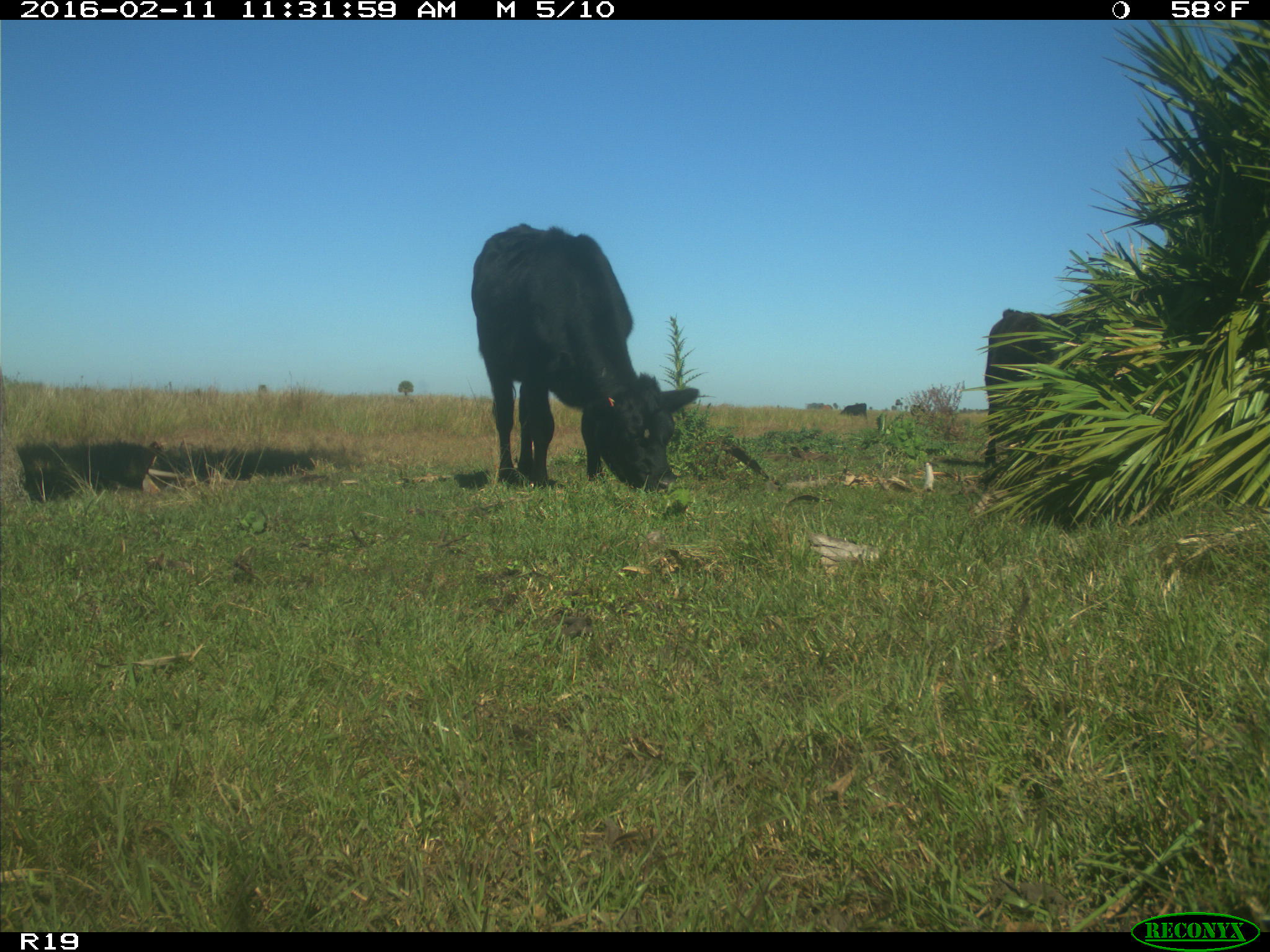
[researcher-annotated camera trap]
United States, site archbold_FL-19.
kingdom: Animalia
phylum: Chordata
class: Mammalia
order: Artiodactyla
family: Bovidae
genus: Bos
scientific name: Bos taurus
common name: domestic cow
Bos taurus (domestic cow).